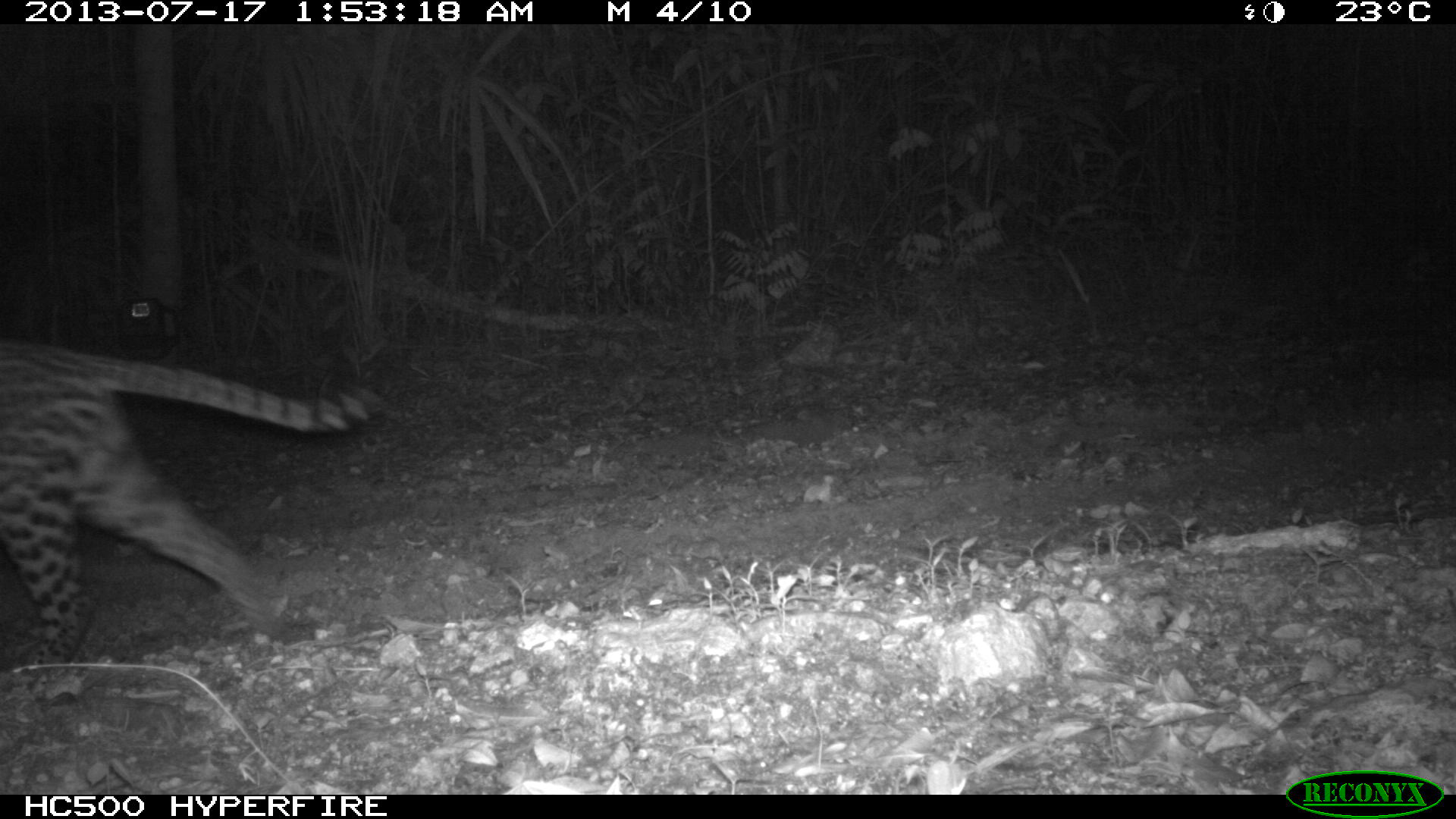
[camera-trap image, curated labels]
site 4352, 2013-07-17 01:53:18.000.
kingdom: Animalia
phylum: Chordata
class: Mammalia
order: Carnivora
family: Felidae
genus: Leopardus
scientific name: Leopardus pardalis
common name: ocelot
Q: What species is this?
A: Leopardus pardalis (ocelot).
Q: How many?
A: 1.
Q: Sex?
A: Male.